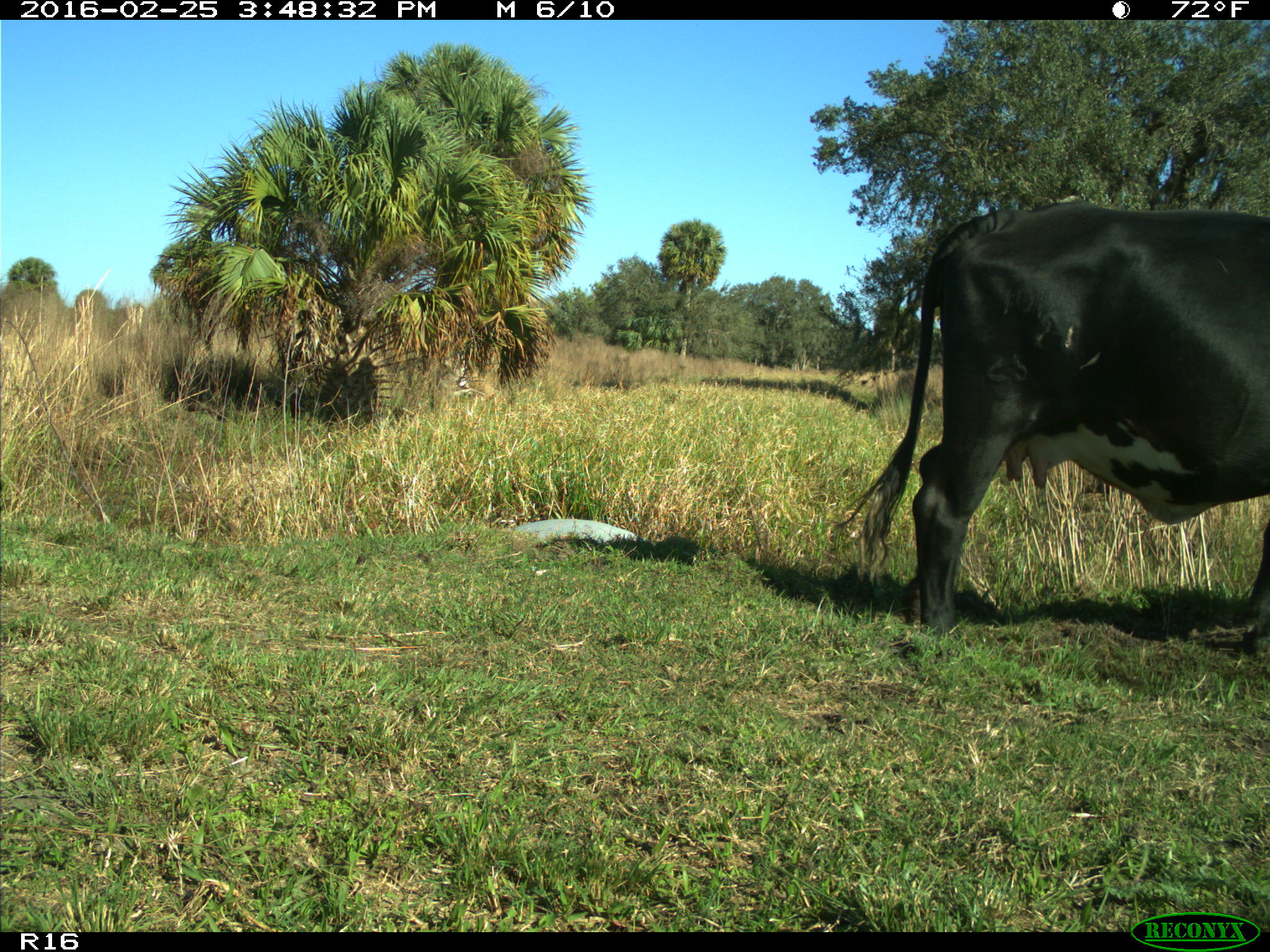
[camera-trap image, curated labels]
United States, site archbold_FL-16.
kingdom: Animalia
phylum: Chordata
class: Mammalia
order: Artiodactyla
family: Bovidae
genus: Bos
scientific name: Bos taurus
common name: domestic cow